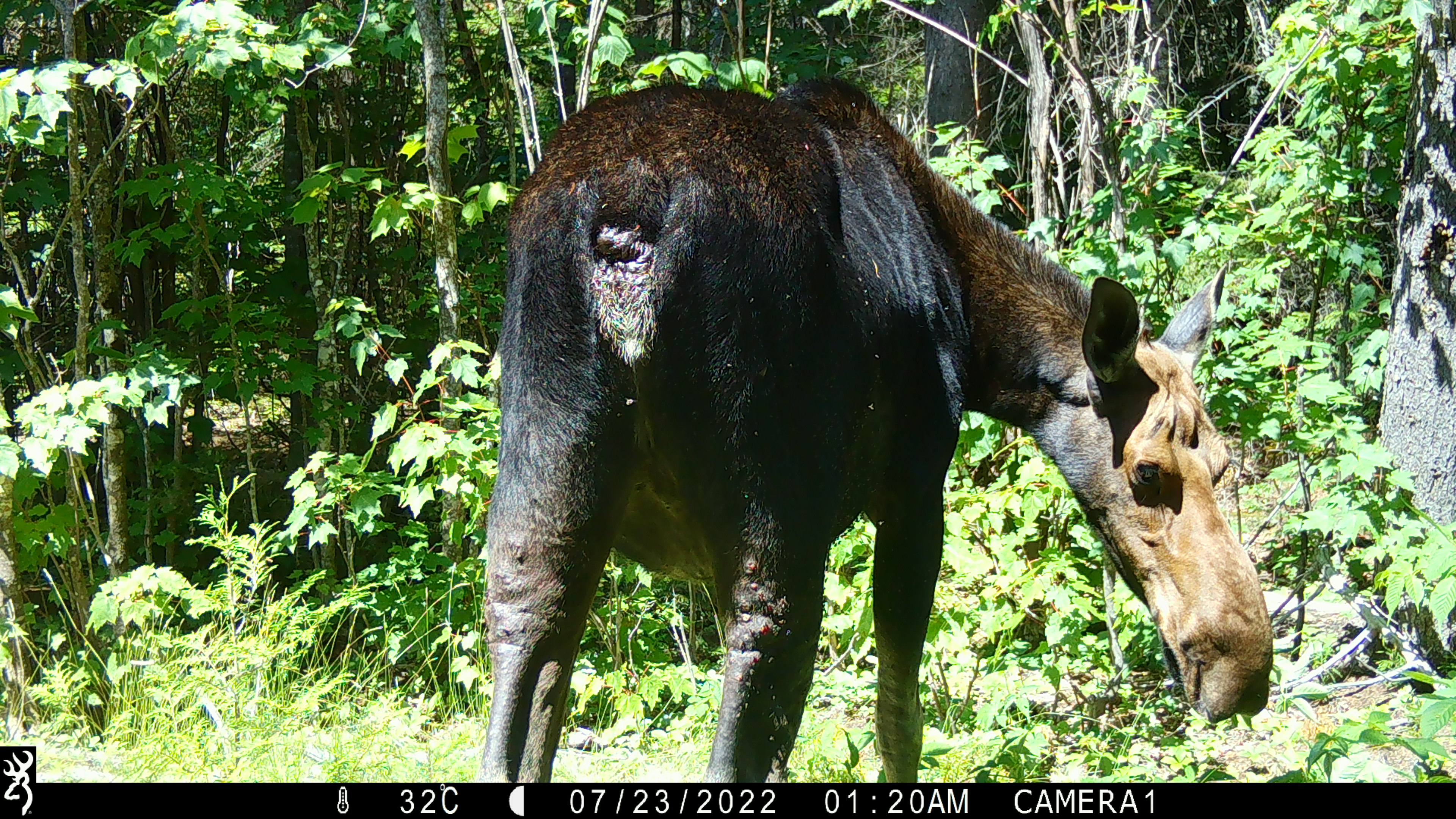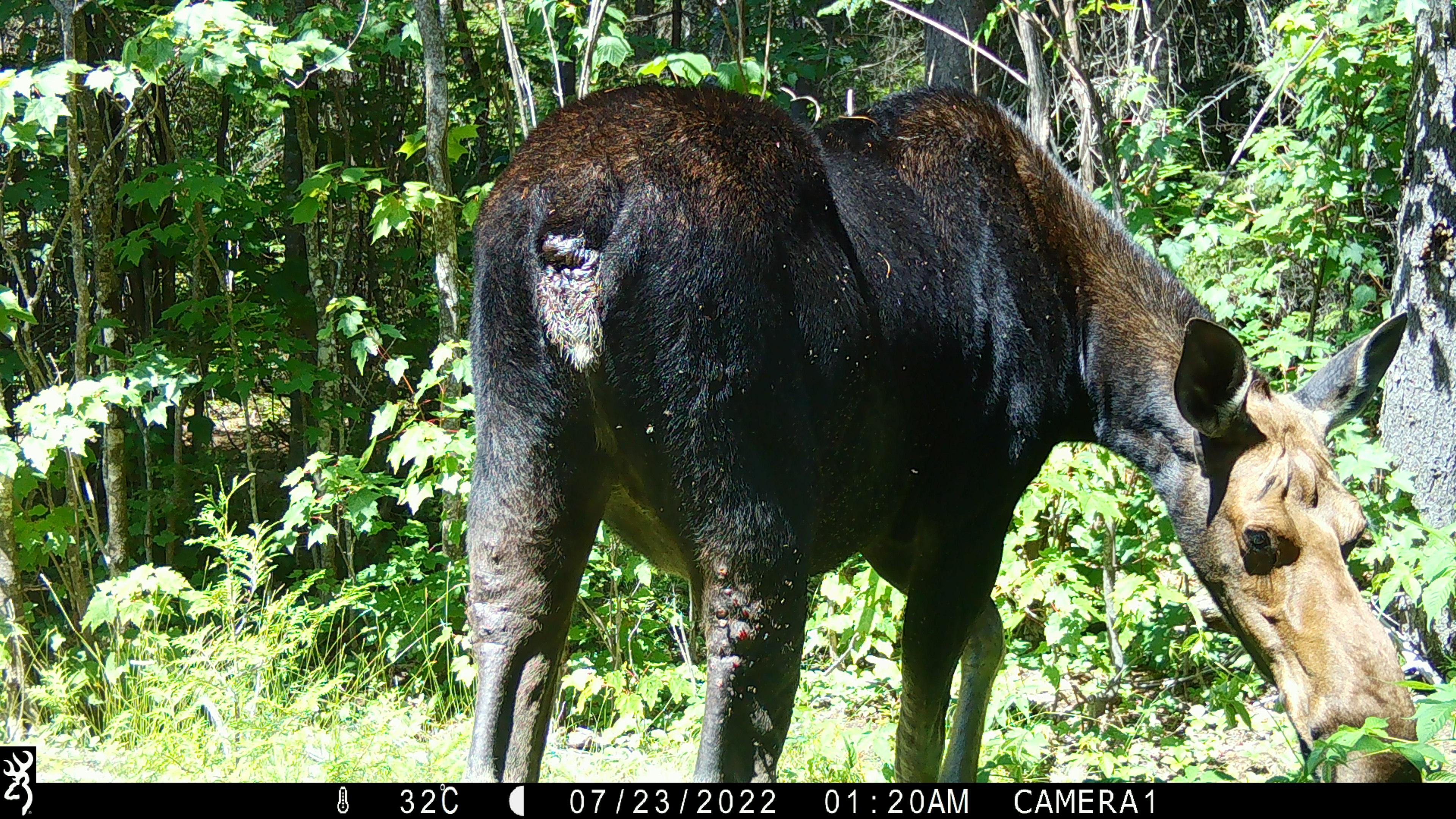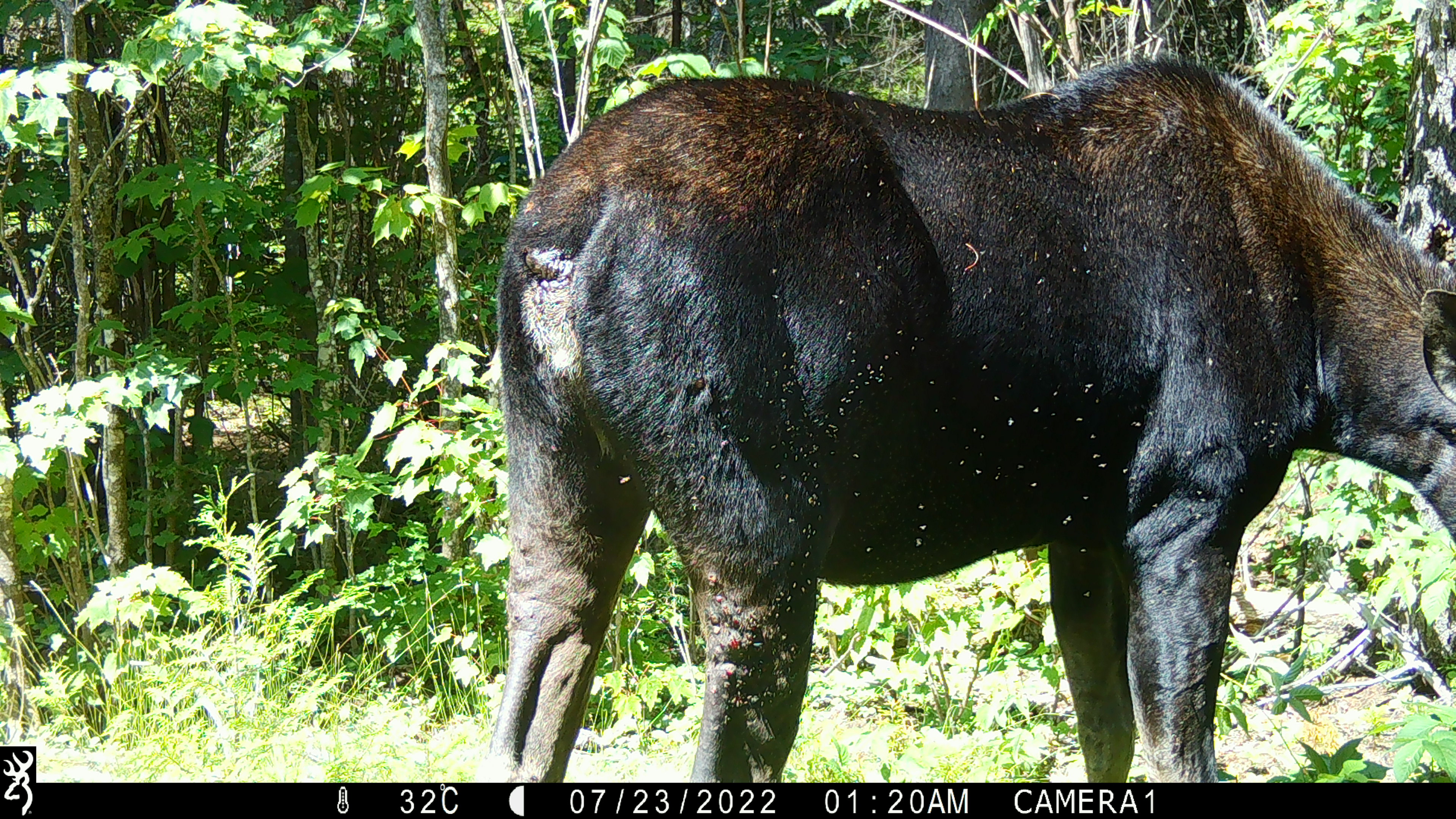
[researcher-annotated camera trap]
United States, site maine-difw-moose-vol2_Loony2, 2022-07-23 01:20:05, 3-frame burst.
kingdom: Animalia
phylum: Chordata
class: Mammalia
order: Artiodactyla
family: Cervidae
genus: Alces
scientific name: Alces alces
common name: moose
Moose (Alces alces).